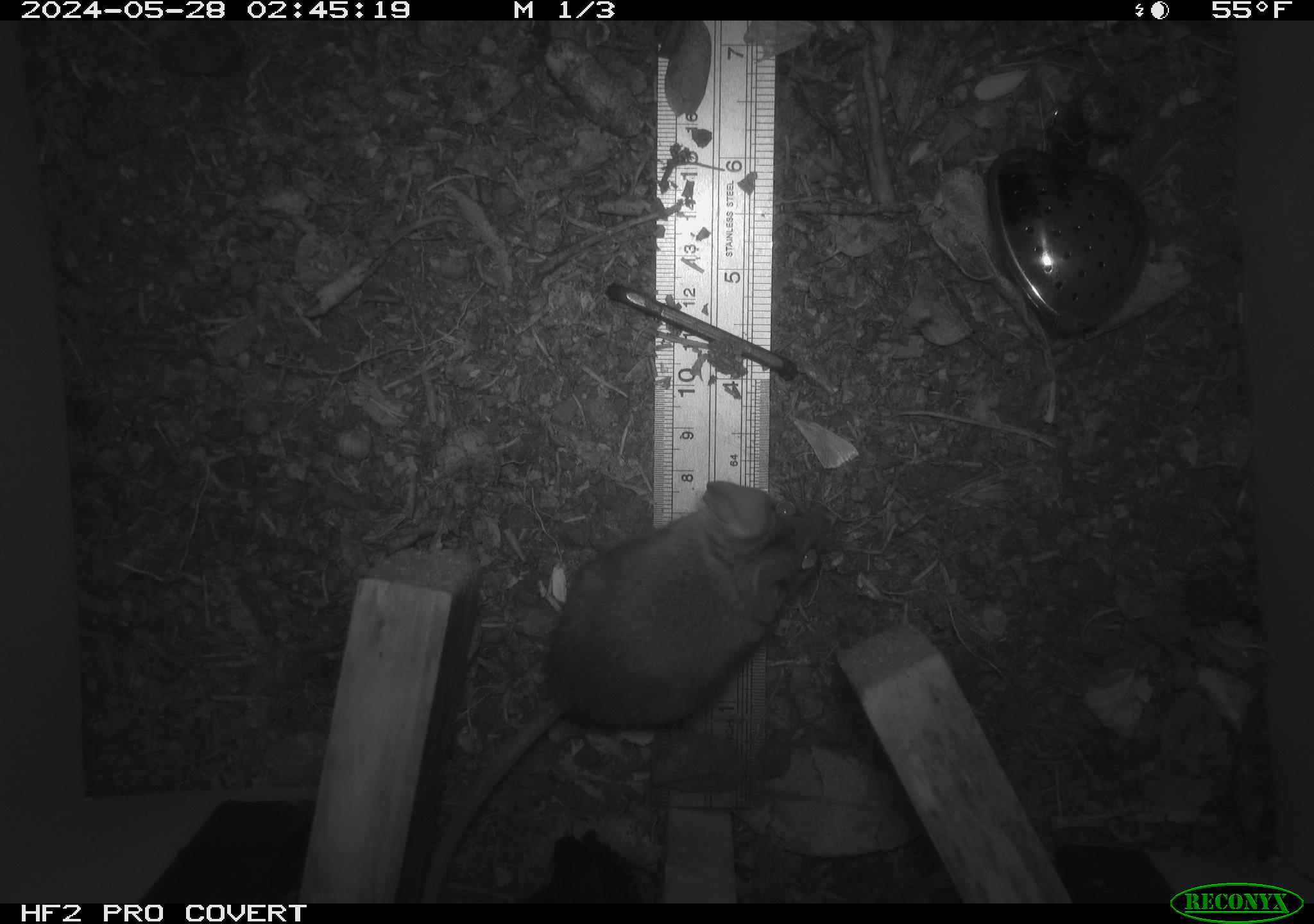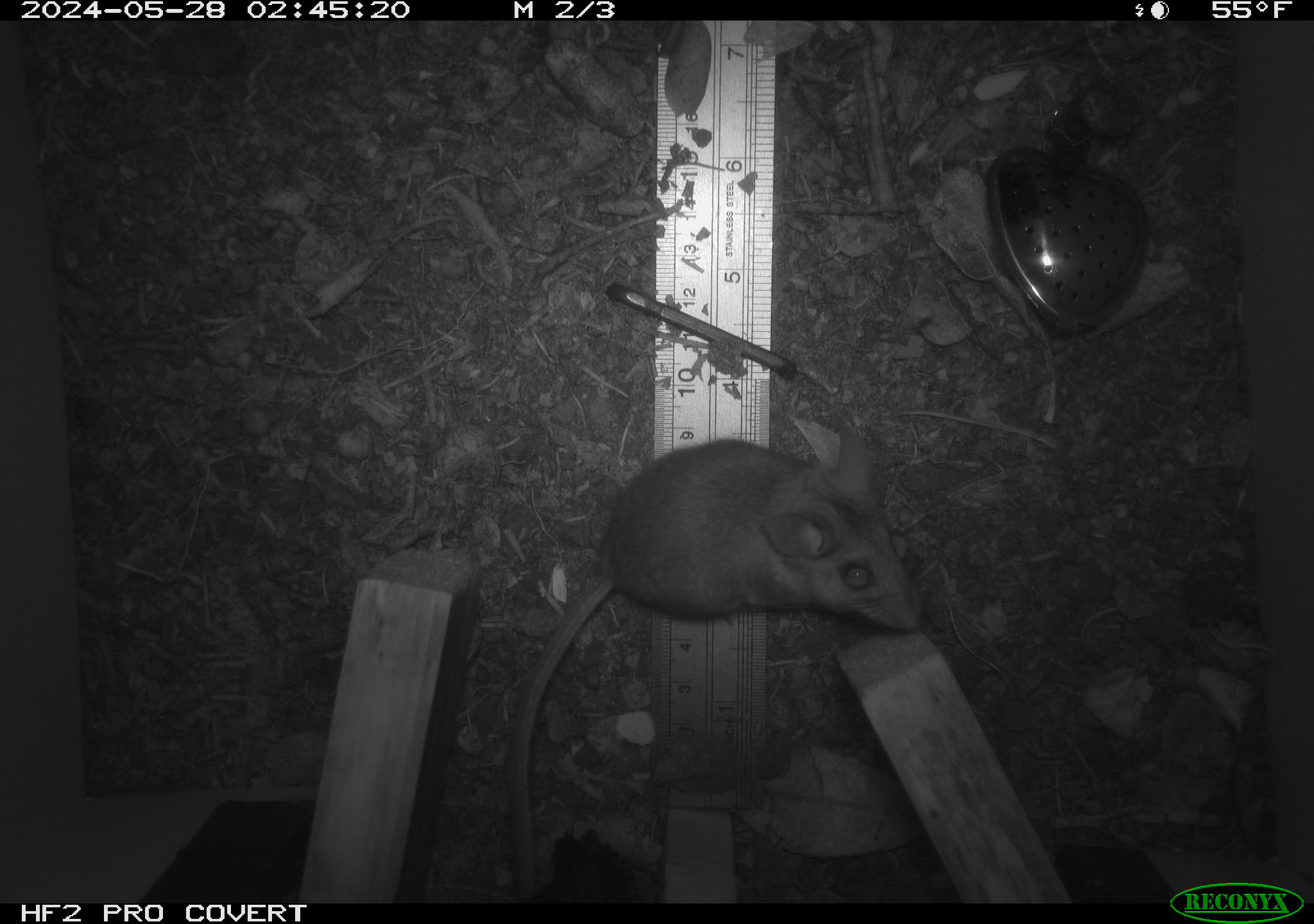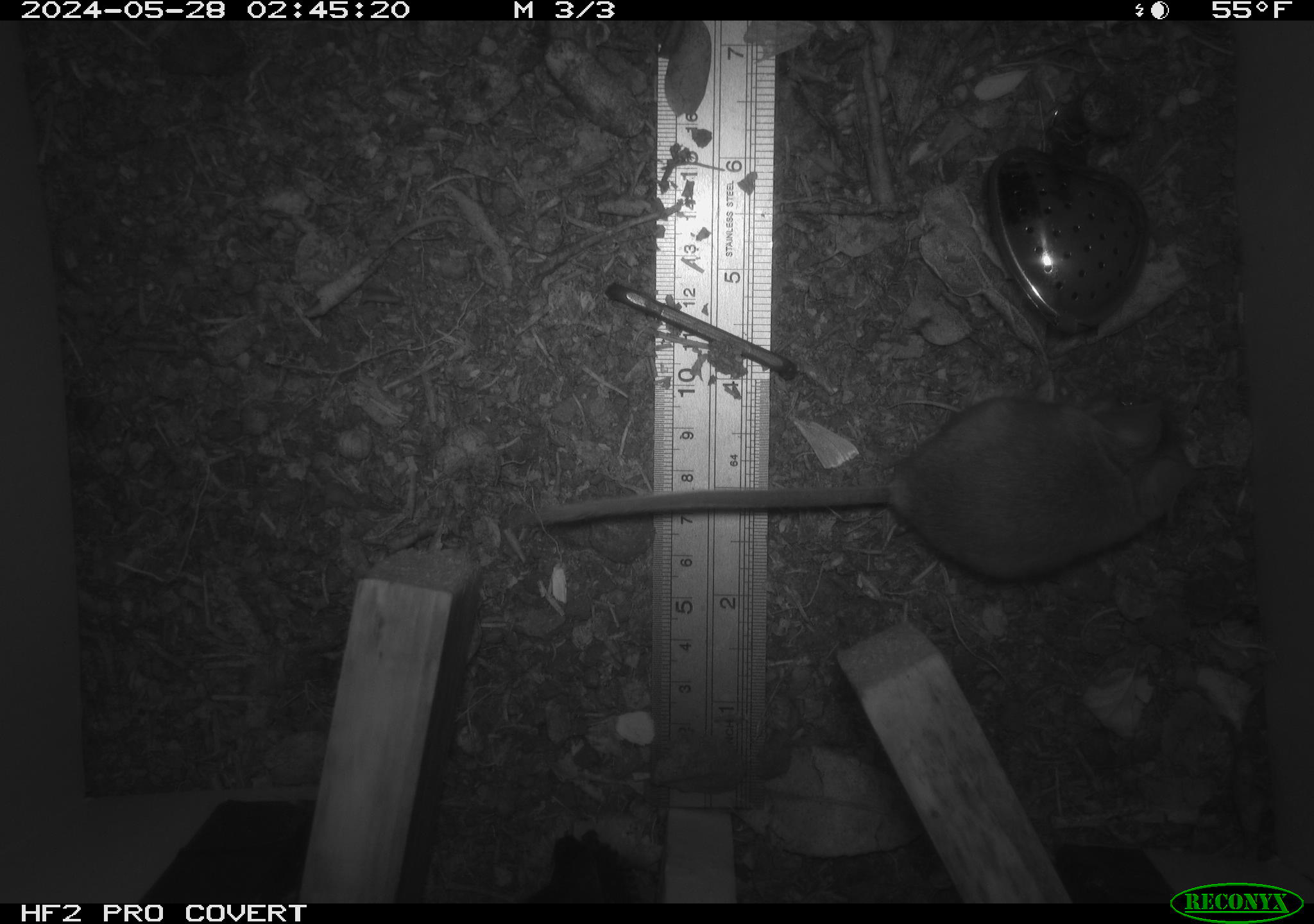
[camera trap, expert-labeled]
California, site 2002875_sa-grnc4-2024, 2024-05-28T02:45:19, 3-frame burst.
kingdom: Animalia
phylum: Chordata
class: Mammalia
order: Rodentia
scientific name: Rodentia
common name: rodent